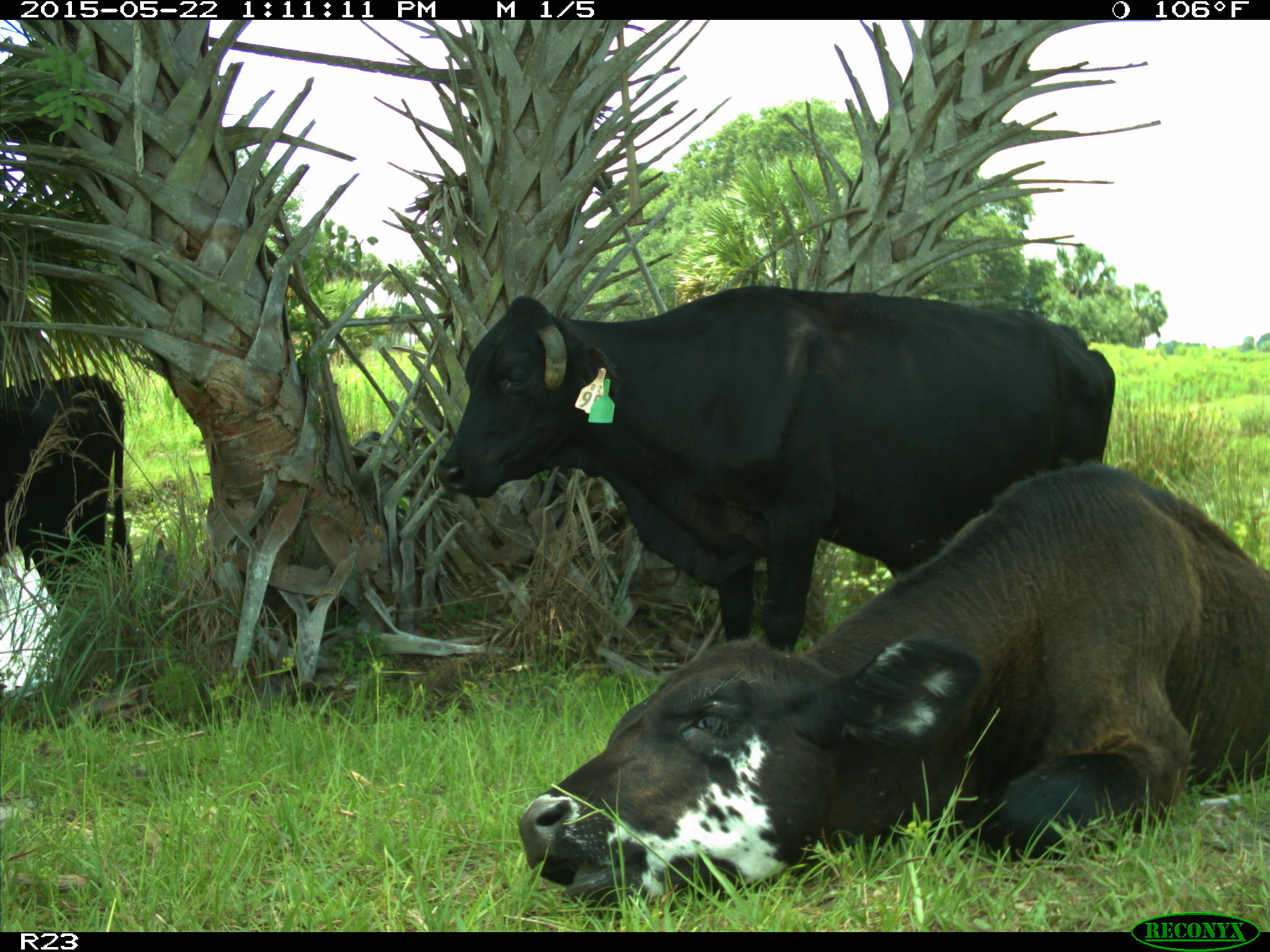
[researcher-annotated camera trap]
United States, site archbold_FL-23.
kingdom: Animalia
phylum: Chordata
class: Mammalia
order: Artiodactyla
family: Bovidae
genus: Bos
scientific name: Bos taurus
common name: domestic cow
Bos taurus (domestic cow).